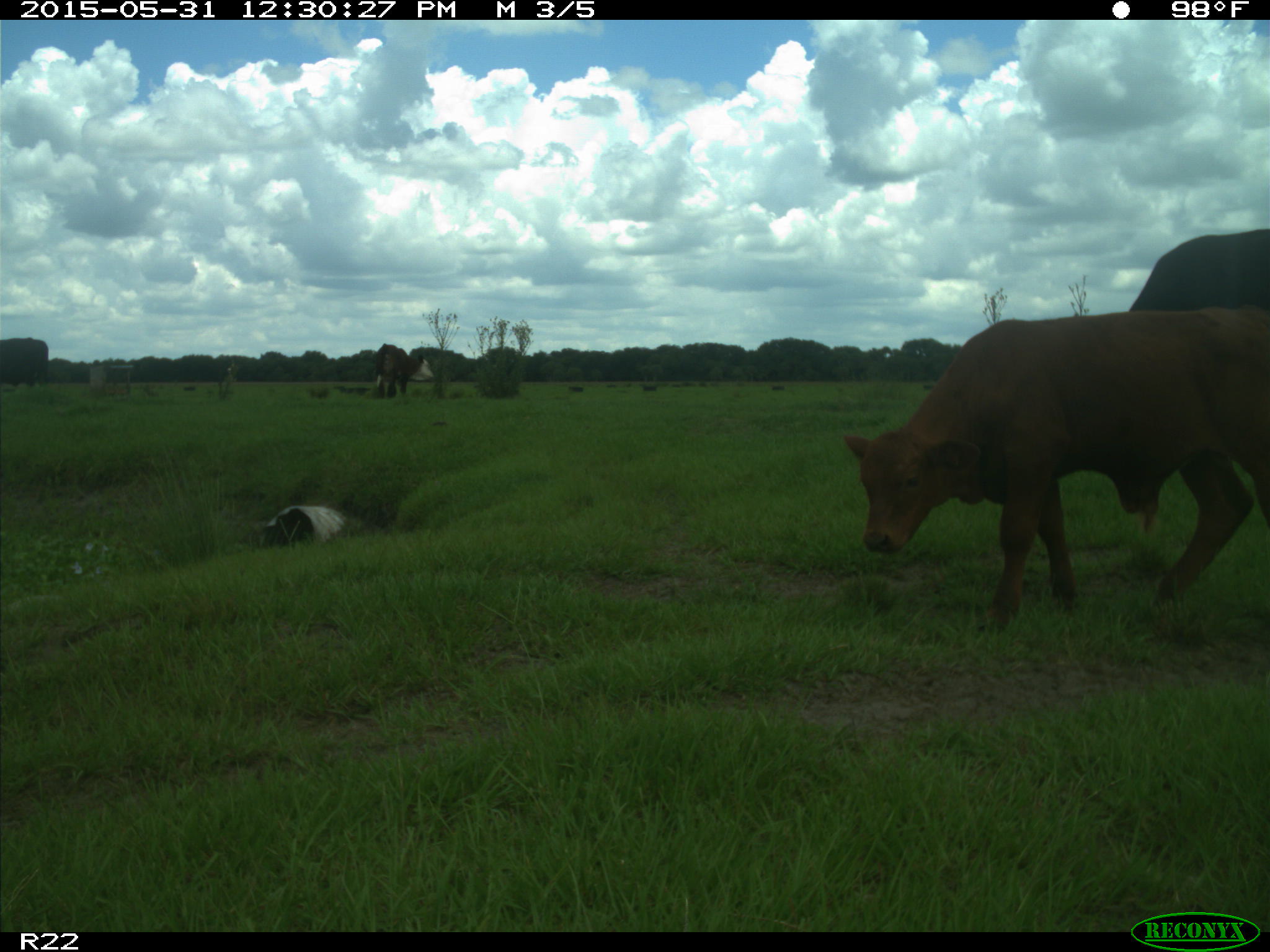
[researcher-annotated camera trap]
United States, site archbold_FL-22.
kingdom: Animalia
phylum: Chordata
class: Mammalia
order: Artiodactyla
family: Bovidae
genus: Bos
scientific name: Bos taurus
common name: domestic cow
Bos taurus (domestic cow).